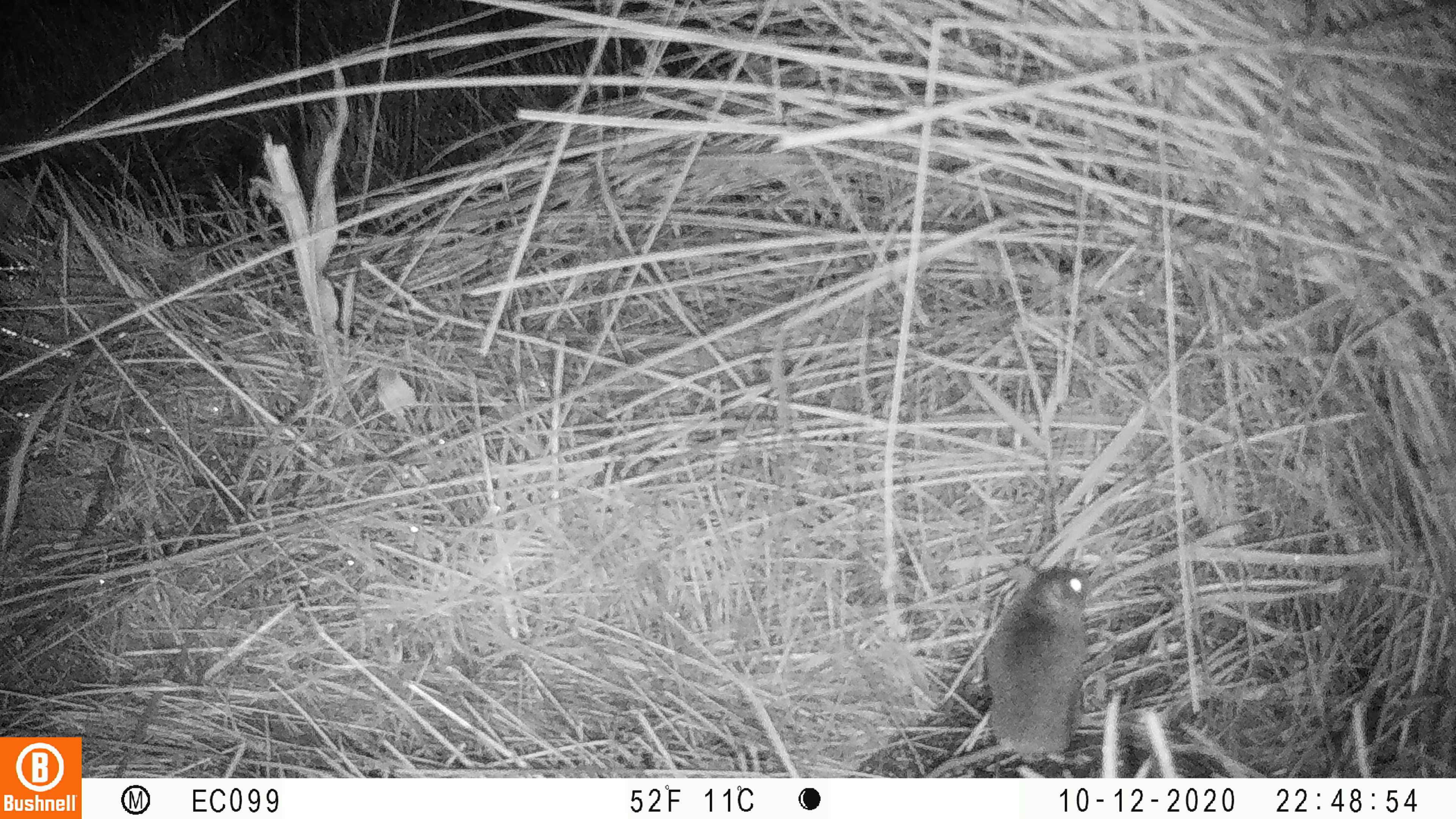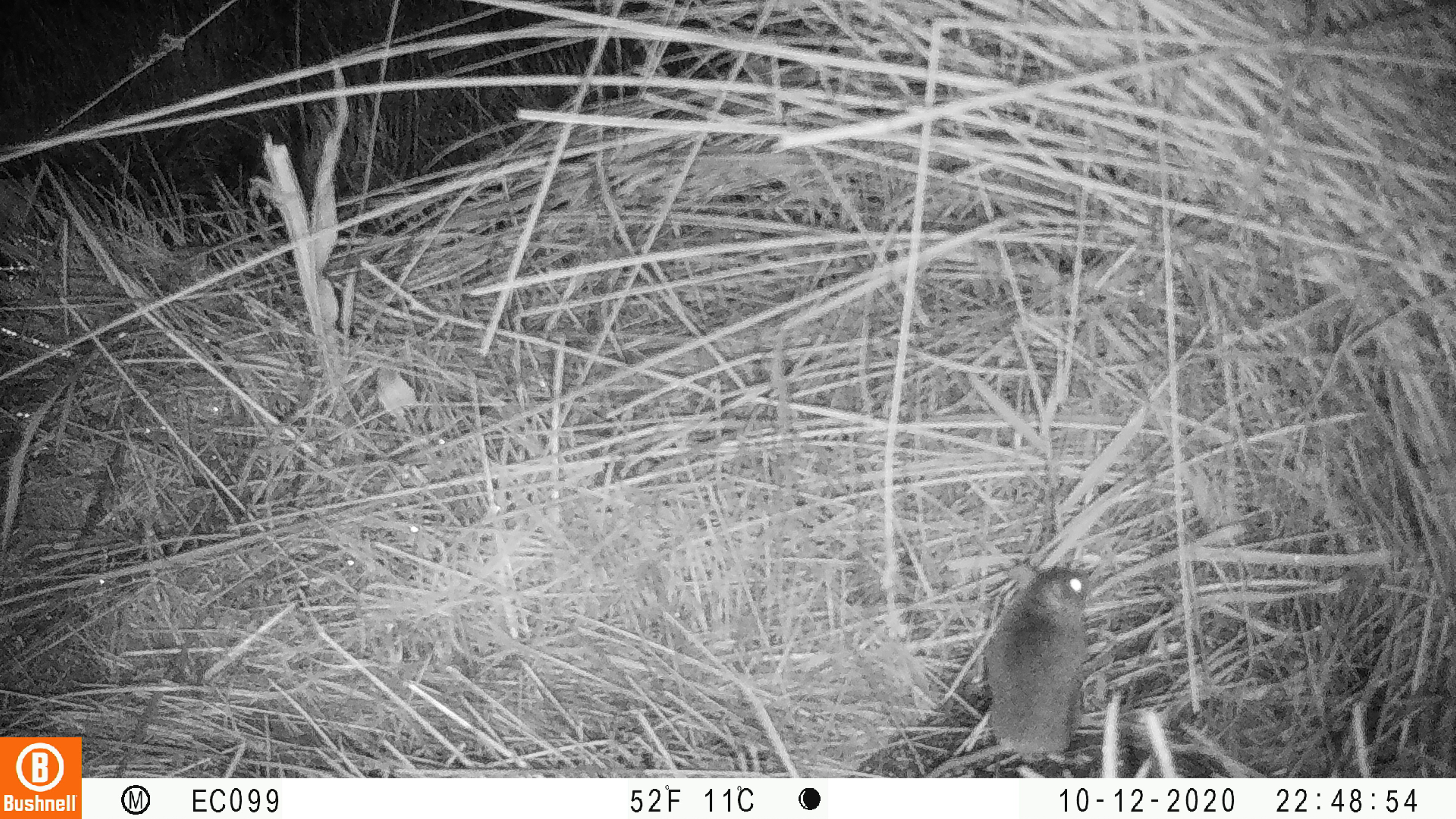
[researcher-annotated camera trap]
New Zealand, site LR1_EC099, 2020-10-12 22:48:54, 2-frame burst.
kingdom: Animalia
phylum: Chordata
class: Mammalia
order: Rodentia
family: Muridae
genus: Mus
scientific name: Mus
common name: mouse